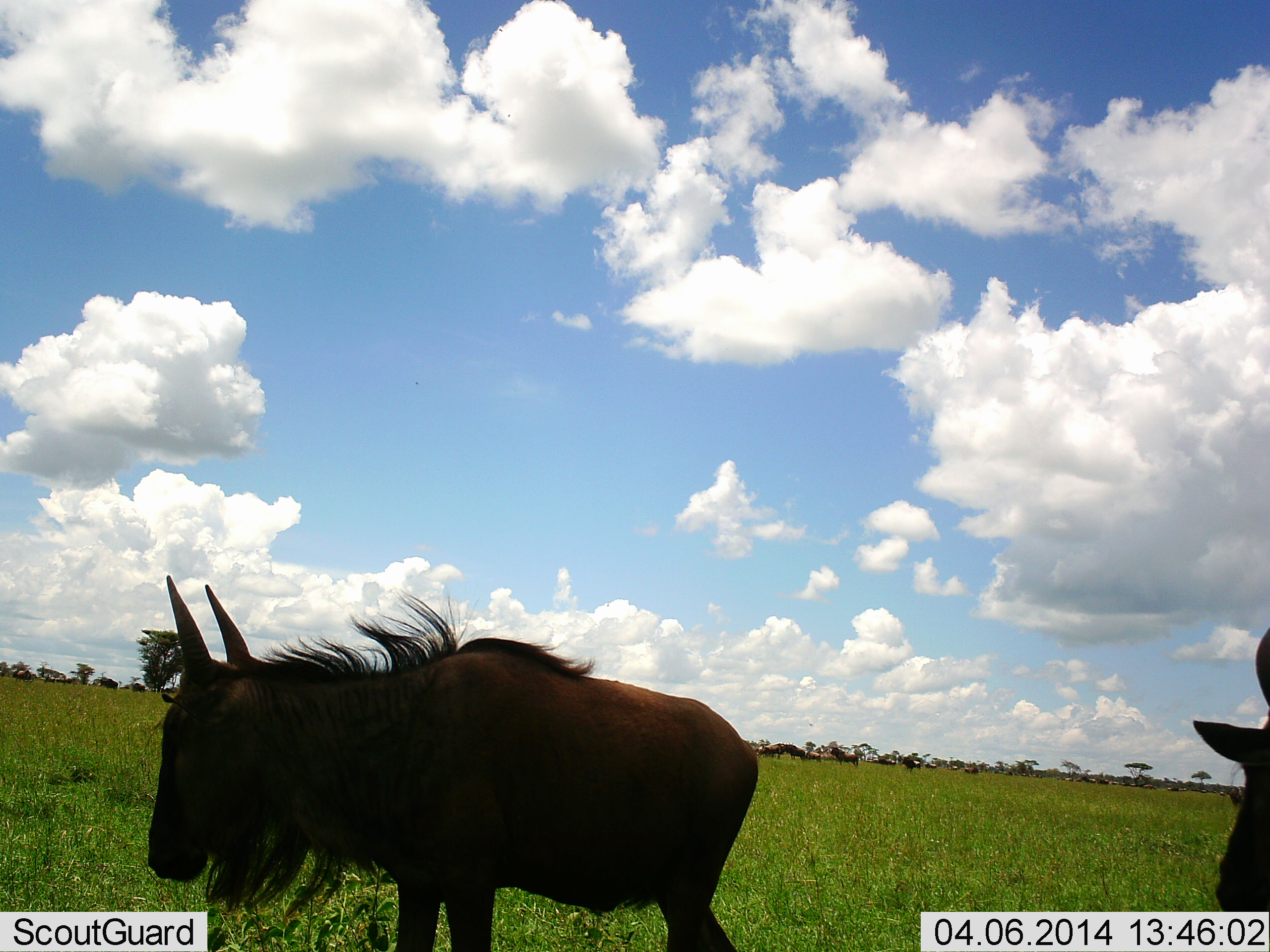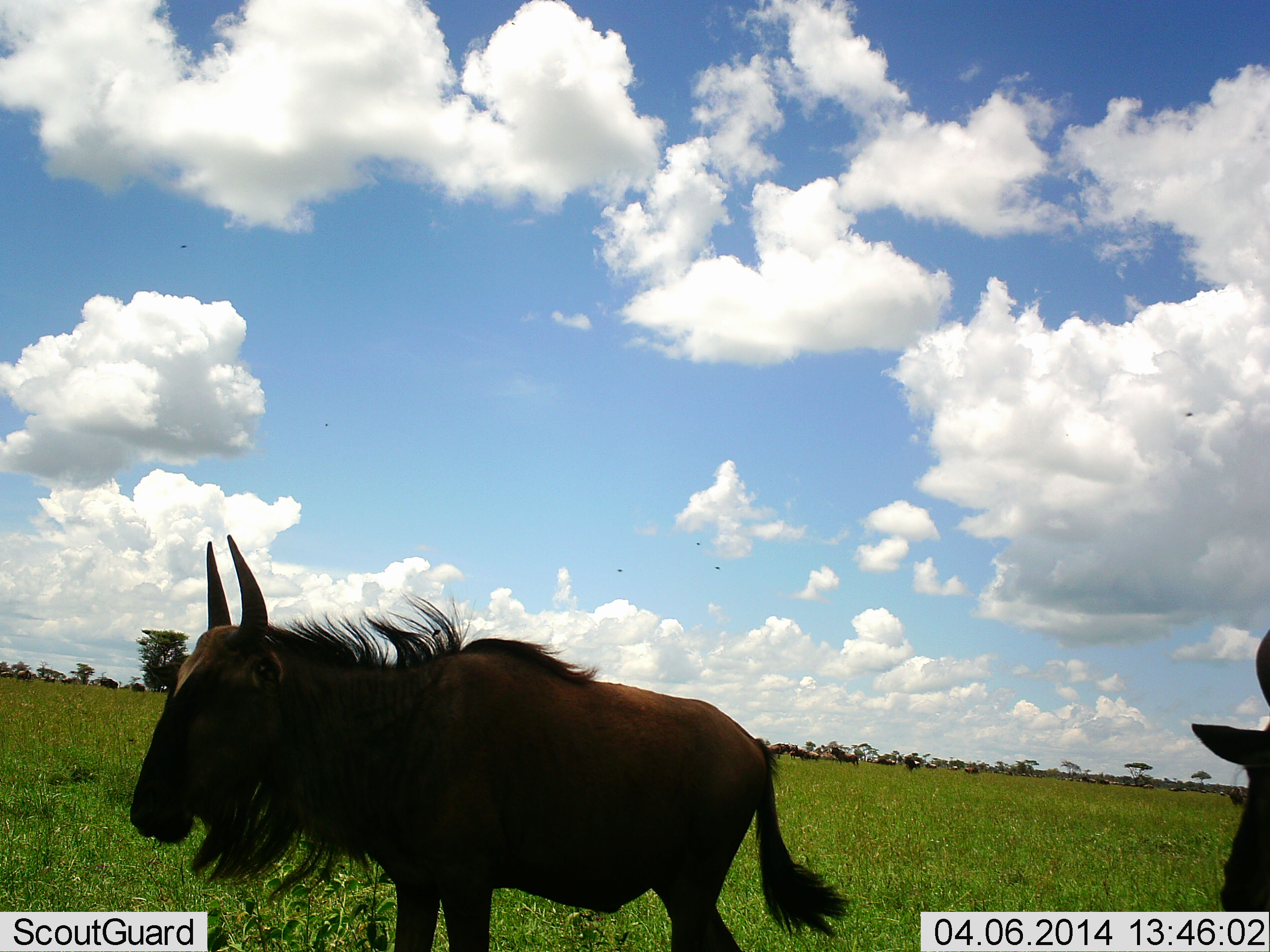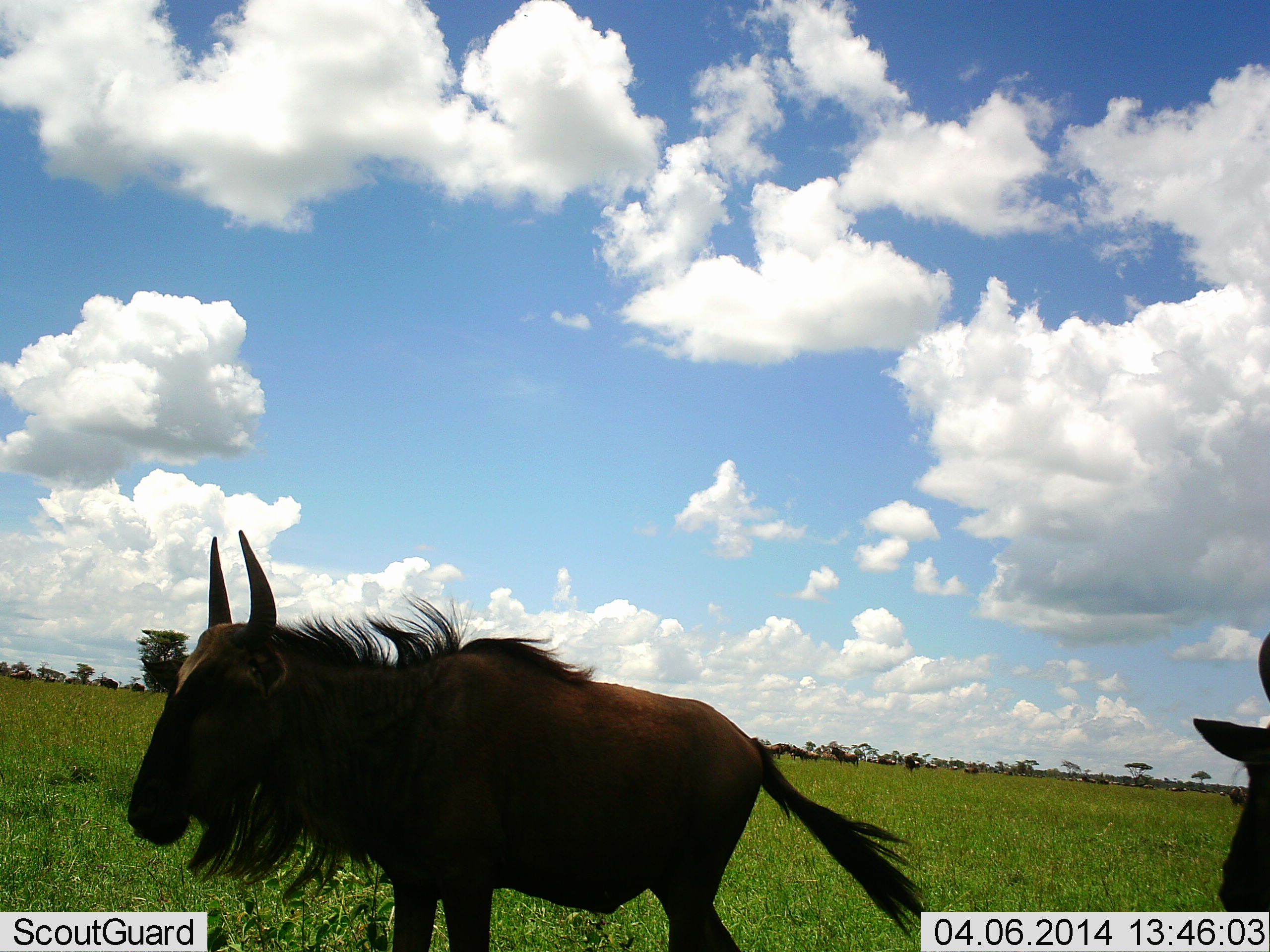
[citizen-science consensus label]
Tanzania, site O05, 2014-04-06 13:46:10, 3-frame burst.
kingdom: Animalia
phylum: Chordata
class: Mammalia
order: Artiodactyla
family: Bovidae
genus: Connochaetes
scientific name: Connochaetes taurinus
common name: blue wildebeest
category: wildebeest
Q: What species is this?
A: Wildebeest (blue wildebeest) (Connochaetes taurinus).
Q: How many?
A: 2.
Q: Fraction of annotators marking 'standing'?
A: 80%.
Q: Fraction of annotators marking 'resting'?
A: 0%.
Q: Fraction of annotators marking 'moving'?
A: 40%.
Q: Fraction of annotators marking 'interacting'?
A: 0%.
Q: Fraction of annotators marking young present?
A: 10%.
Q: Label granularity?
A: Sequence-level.